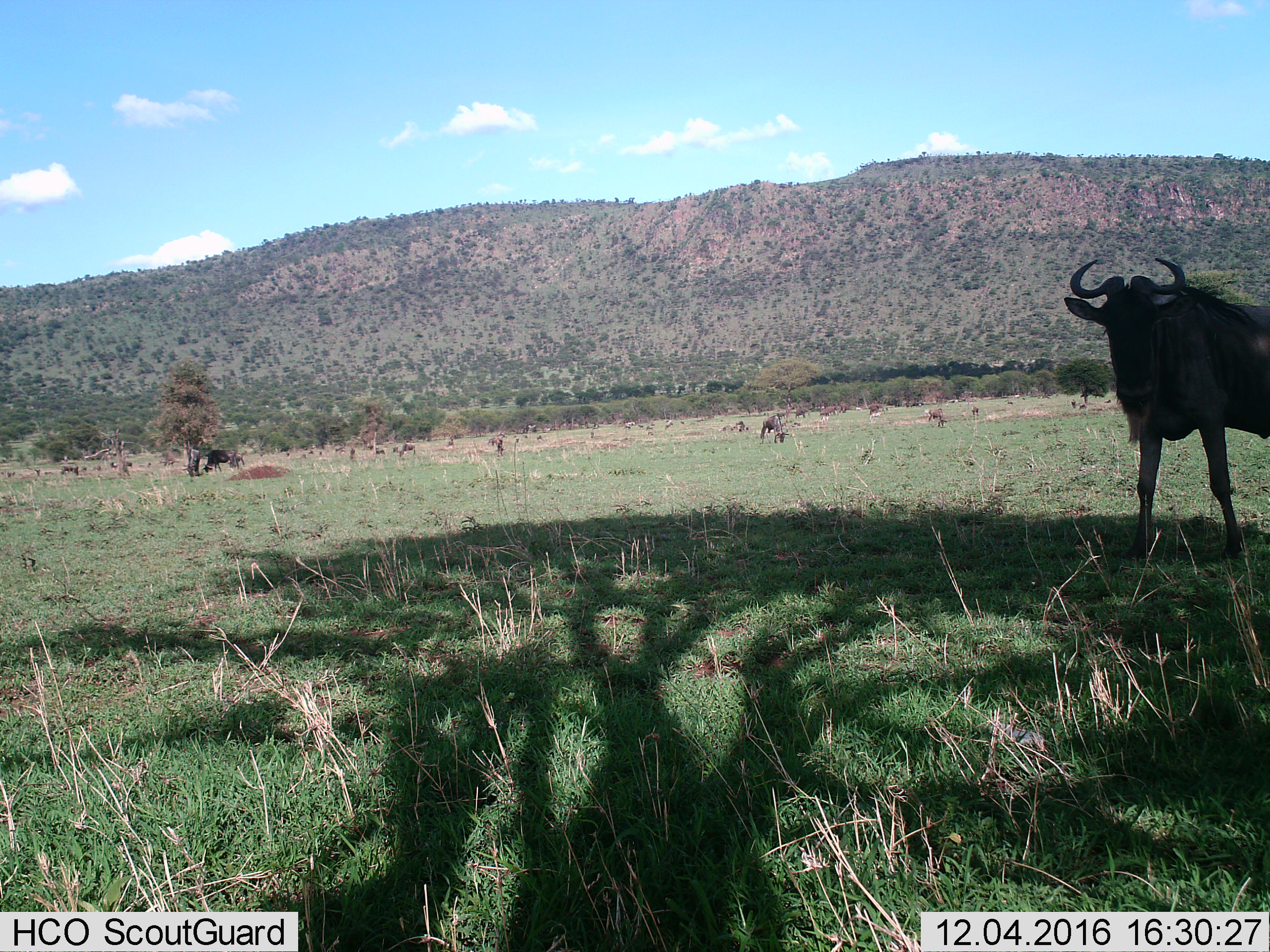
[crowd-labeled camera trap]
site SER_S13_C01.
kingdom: Animalia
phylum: Chordata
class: Mammalia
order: Artiodactyla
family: Bovidae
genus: Connochaetes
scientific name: Connochaetes taurinus taurinus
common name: blue wildebeest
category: wildebeestblue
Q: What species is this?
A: Wildebeestblue (blue wildebeest) (Connochaetes taurinus taurinus).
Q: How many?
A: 11-50.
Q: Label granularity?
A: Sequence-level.